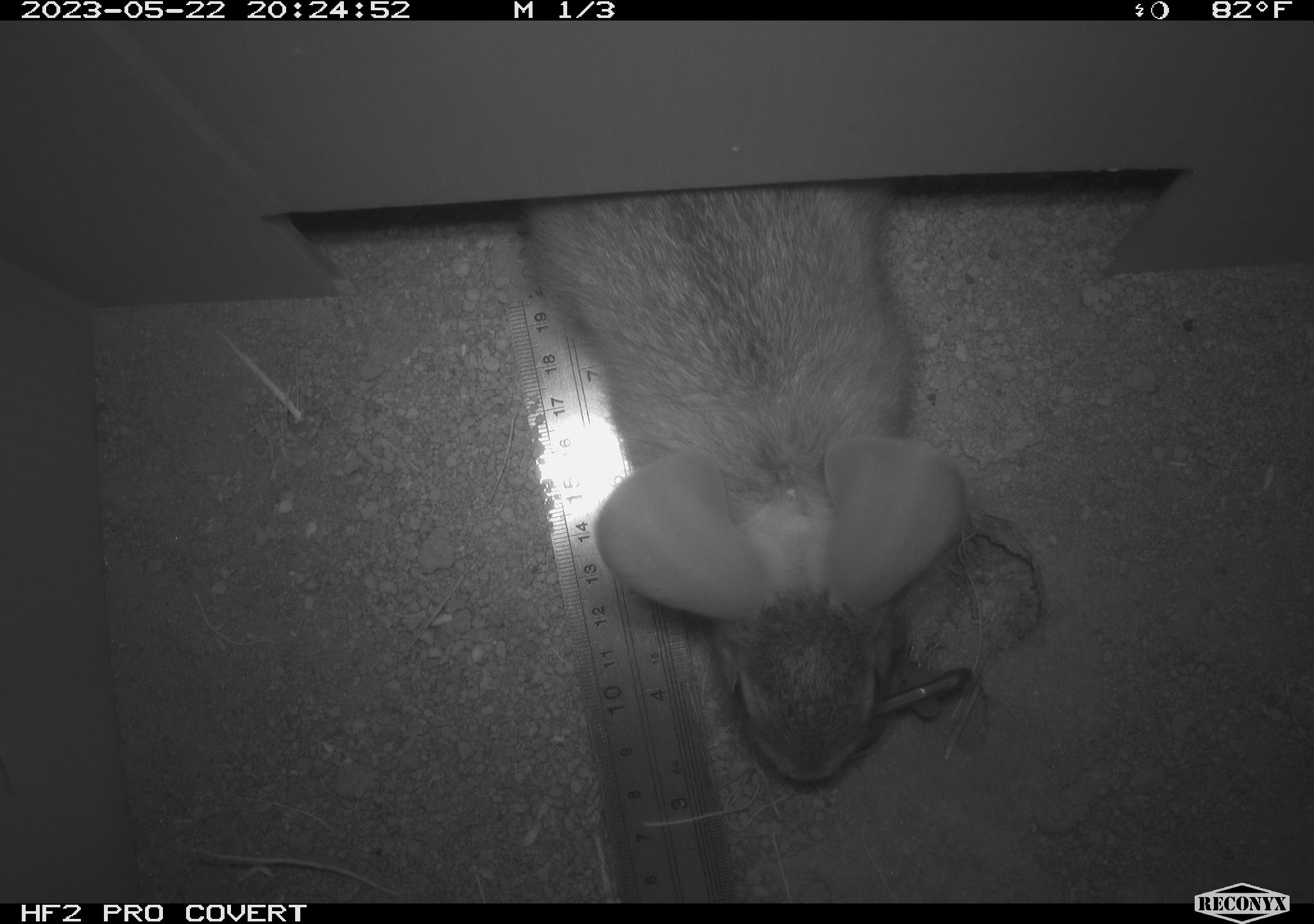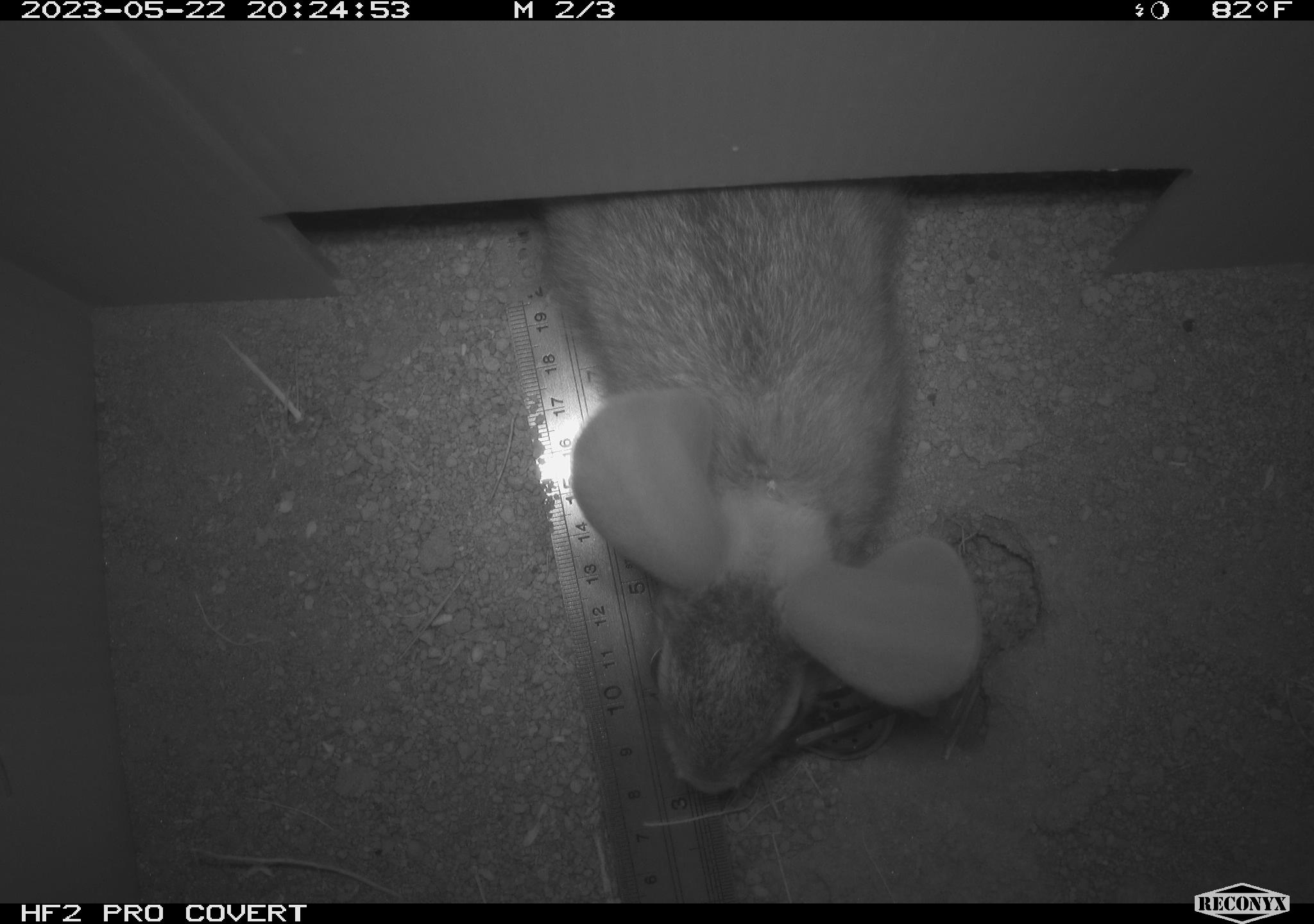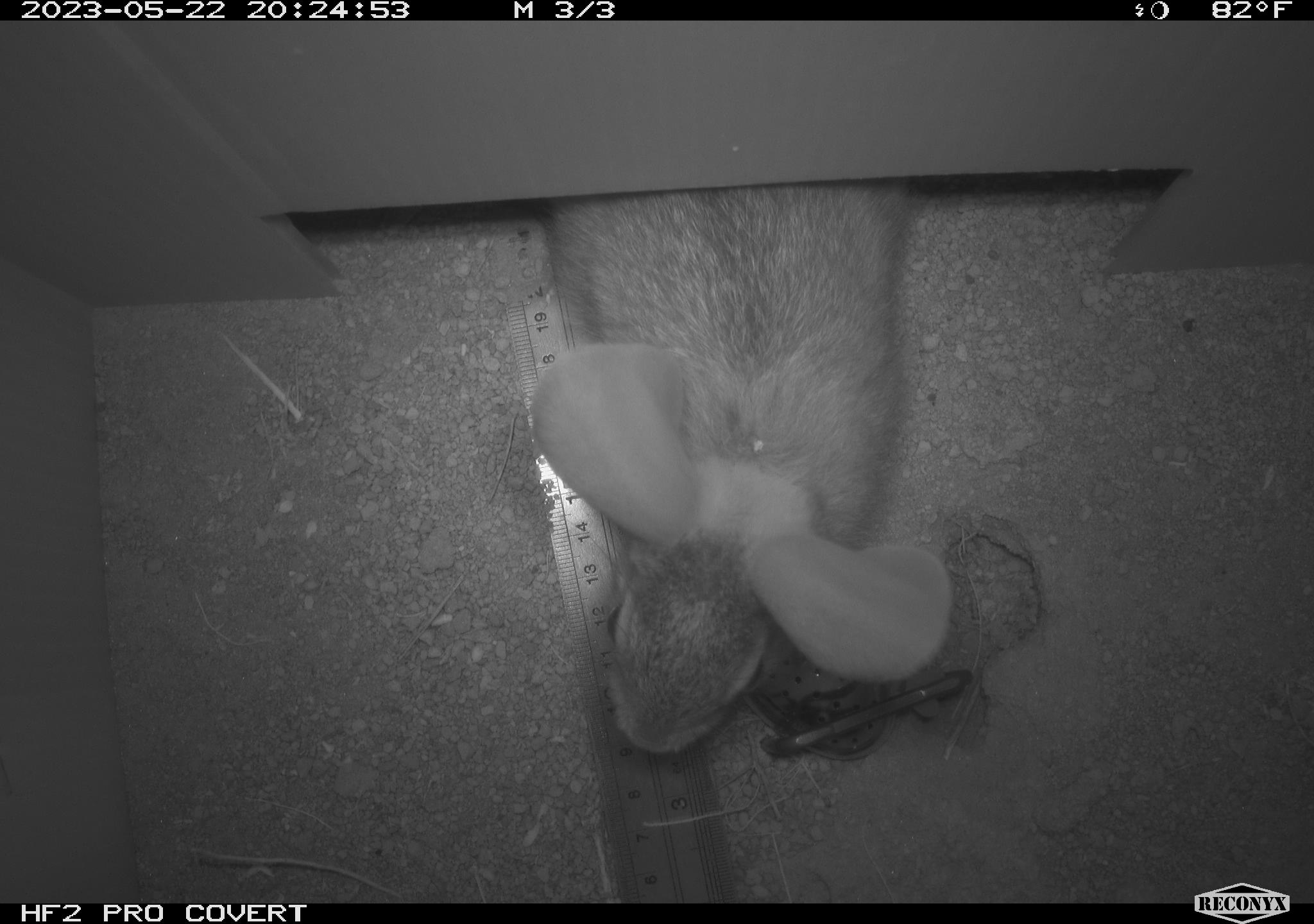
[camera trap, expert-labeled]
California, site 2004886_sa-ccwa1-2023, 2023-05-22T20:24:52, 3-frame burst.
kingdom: Animalia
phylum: Chordata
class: Mammalia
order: Lagomorpha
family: Leporidae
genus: Sylvilagus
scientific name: Sylvilagus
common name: cottontail rabbits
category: sylvilagus species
Sylvilagus species (cottontail rabbits) (Sylvilagus).